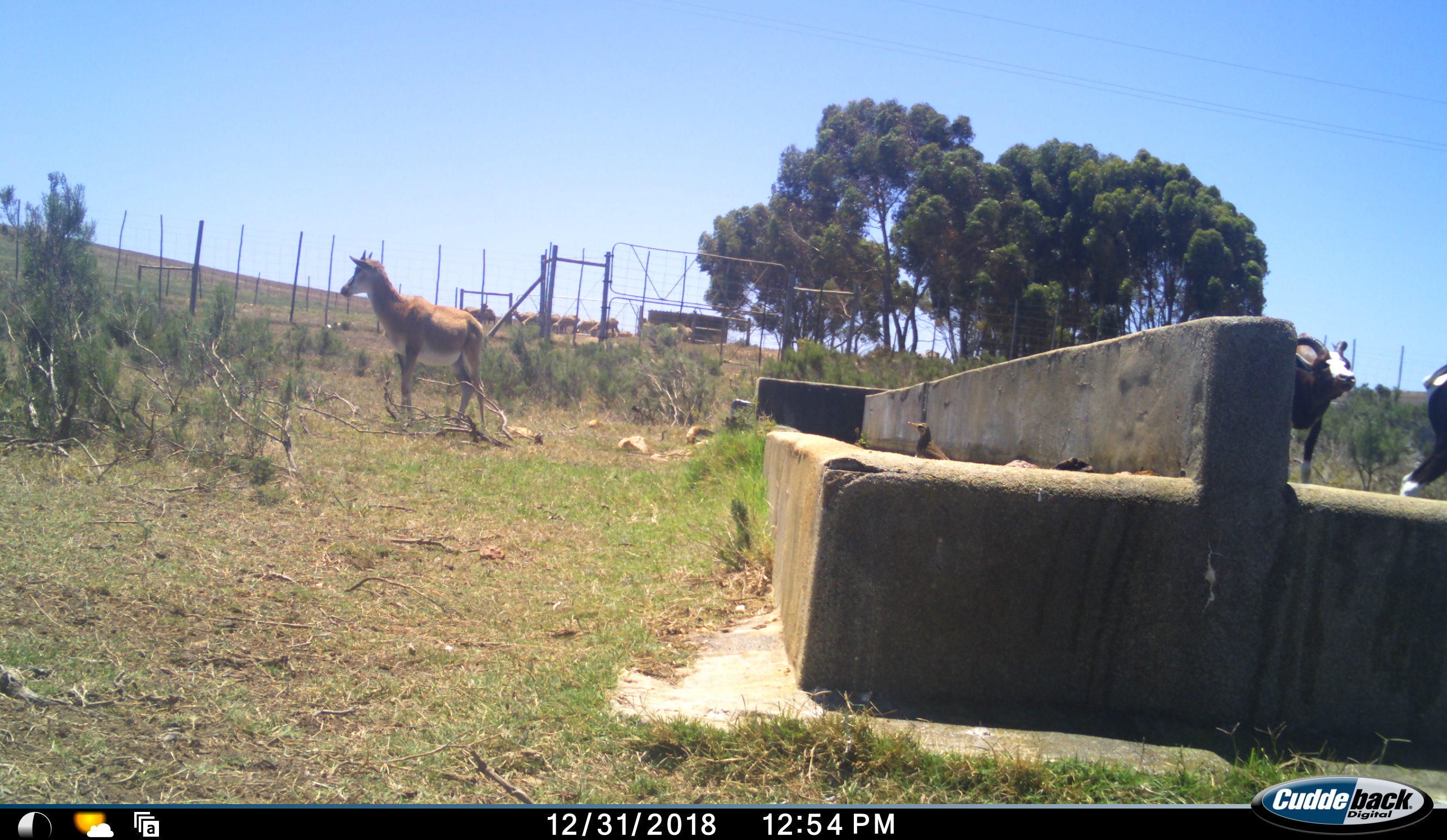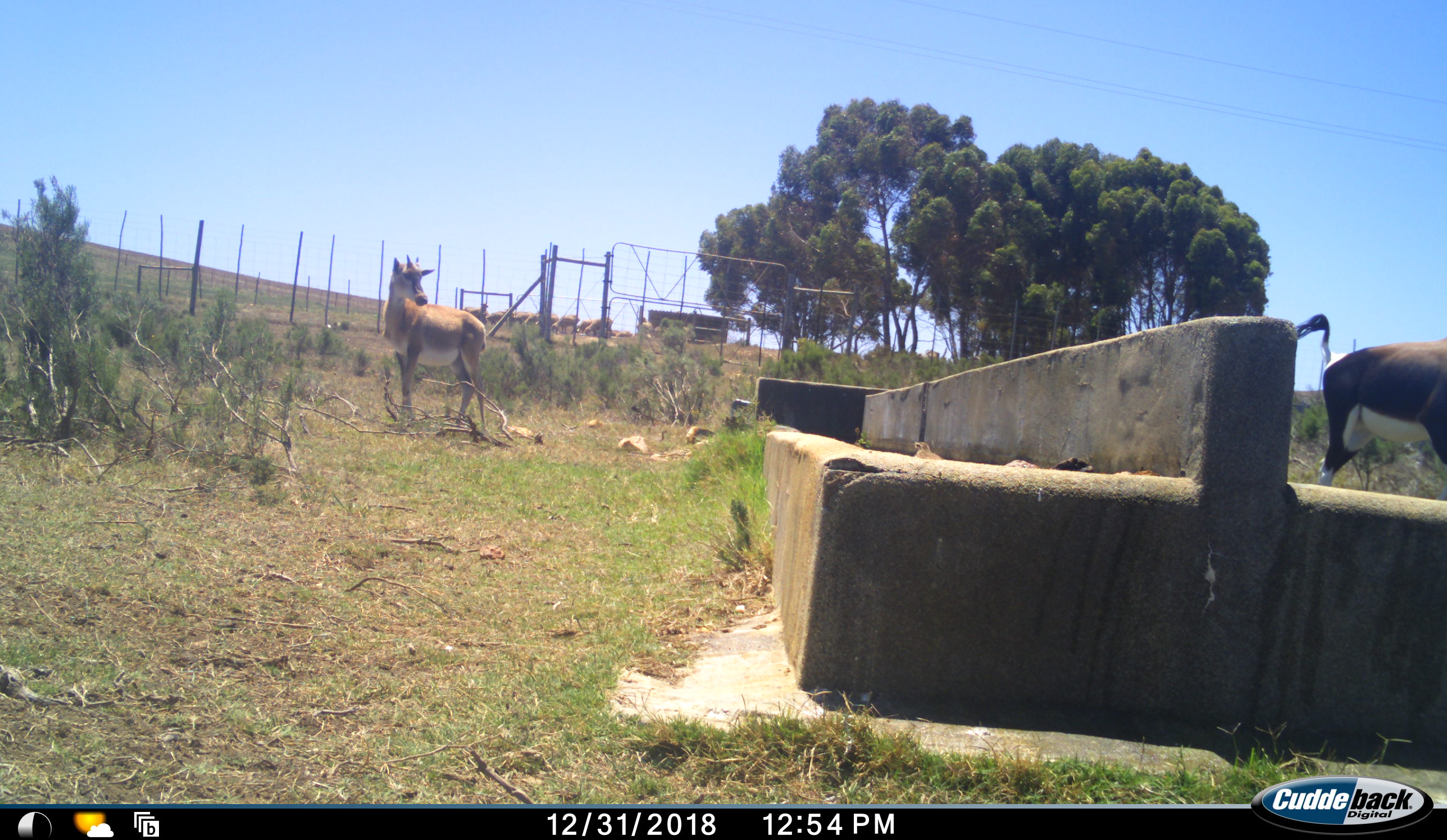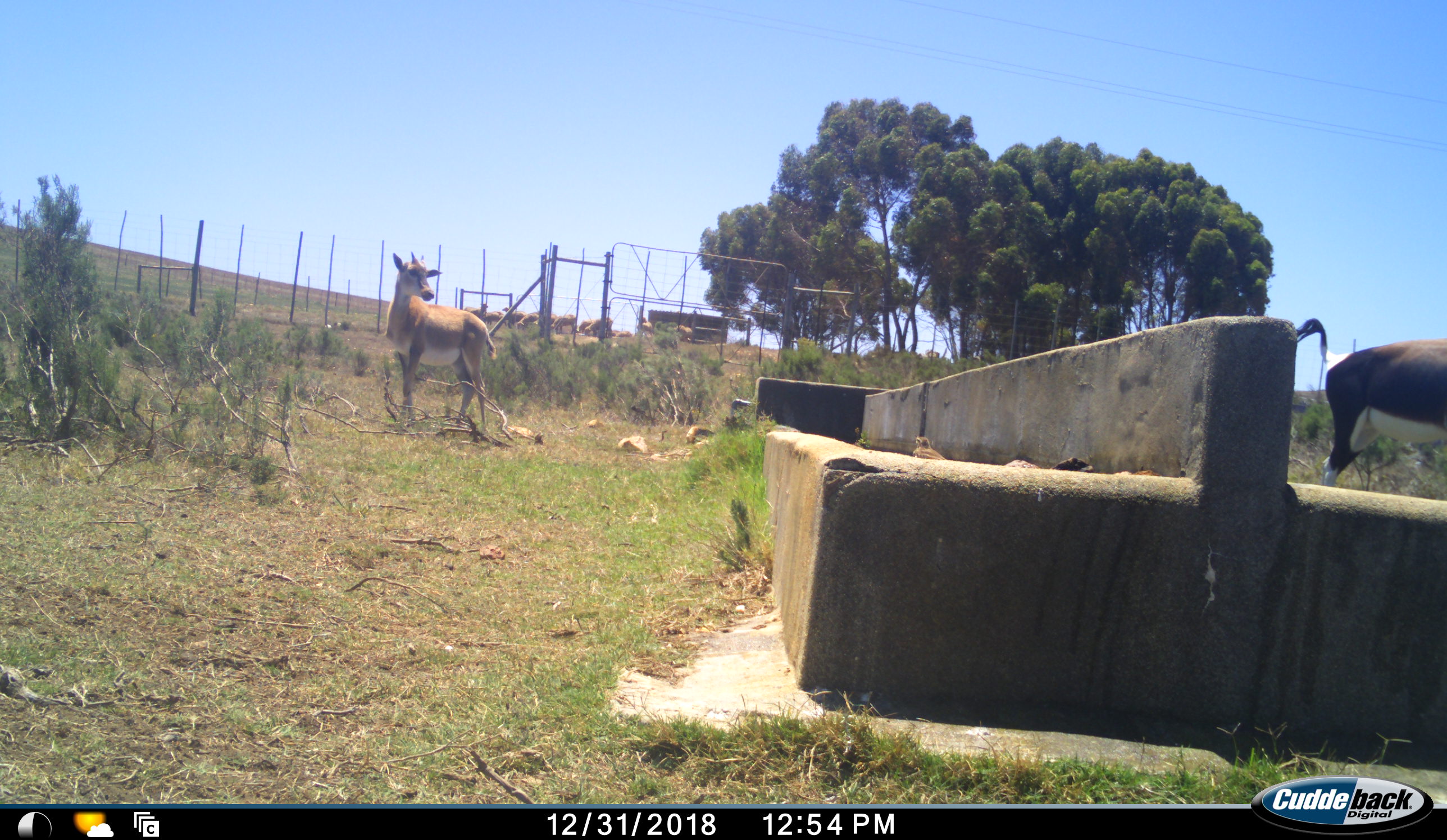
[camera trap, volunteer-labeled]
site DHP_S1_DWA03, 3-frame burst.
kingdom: Animalia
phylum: Chordata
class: Aves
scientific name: Aves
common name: bird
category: birdother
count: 1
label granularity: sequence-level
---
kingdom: Animalia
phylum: Chordata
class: Mammalia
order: Artiodactyla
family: Bovidae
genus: Damaliscus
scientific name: Damaliscus pygargus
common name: bontebok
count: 3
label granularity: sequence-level